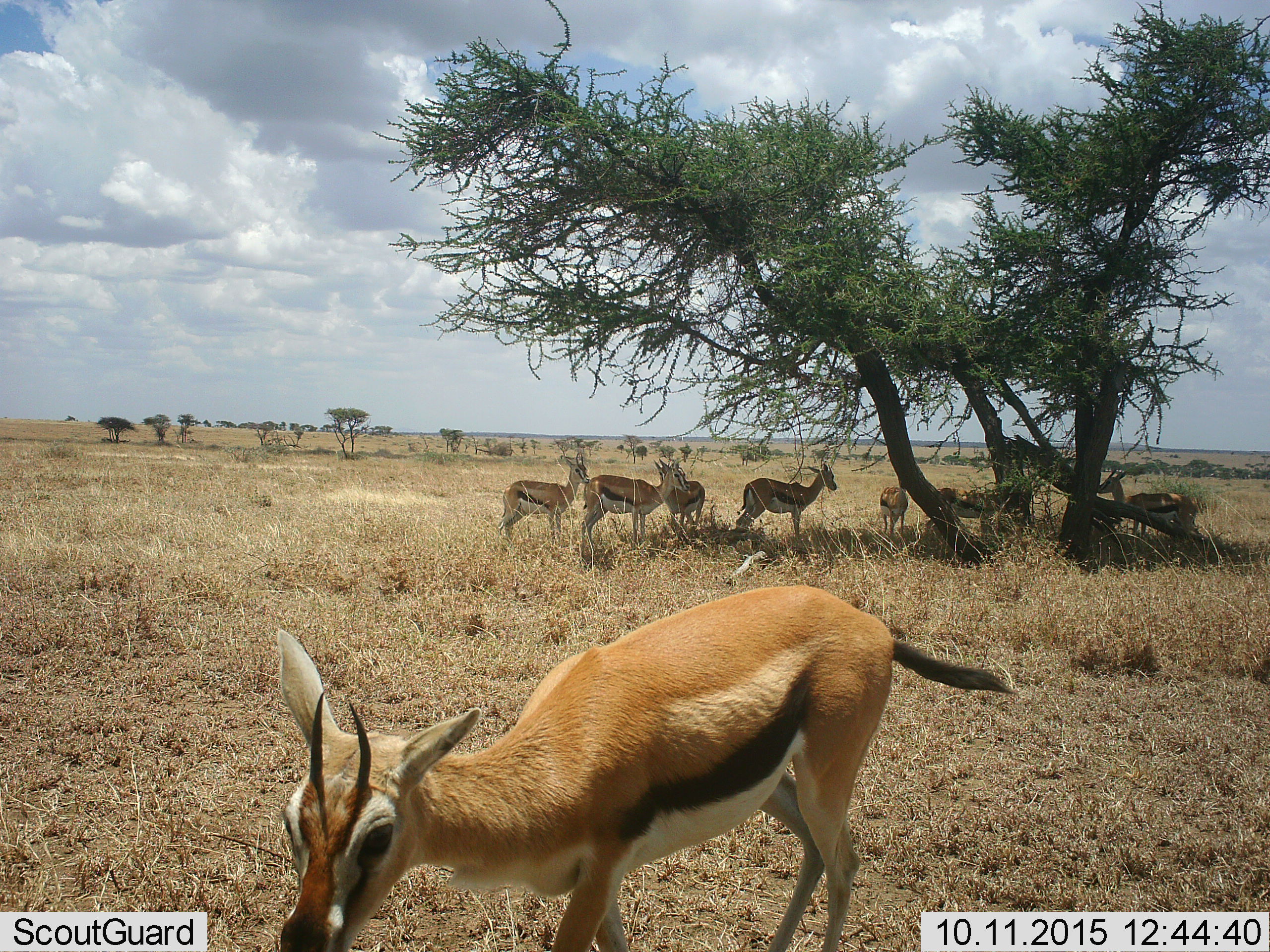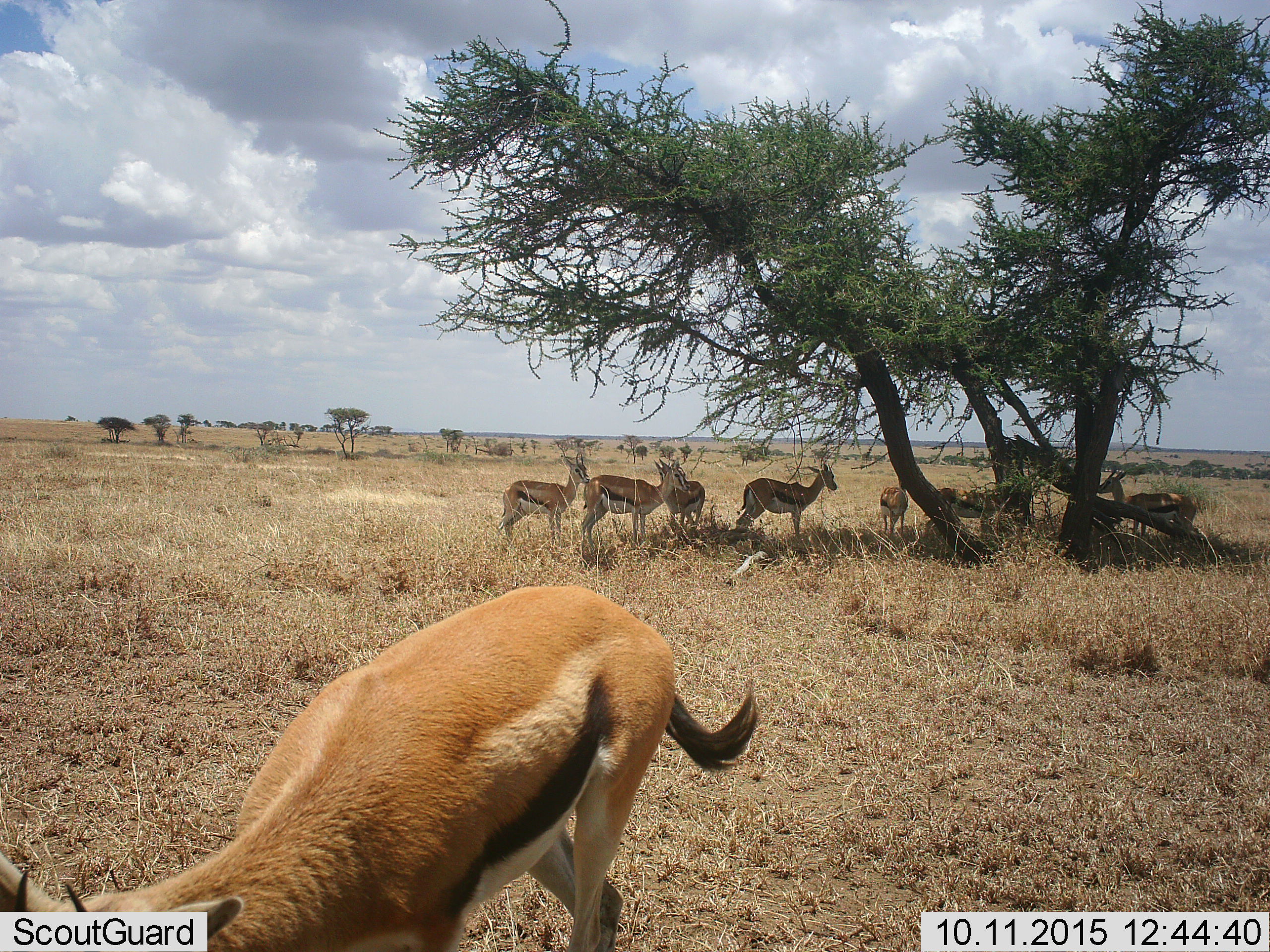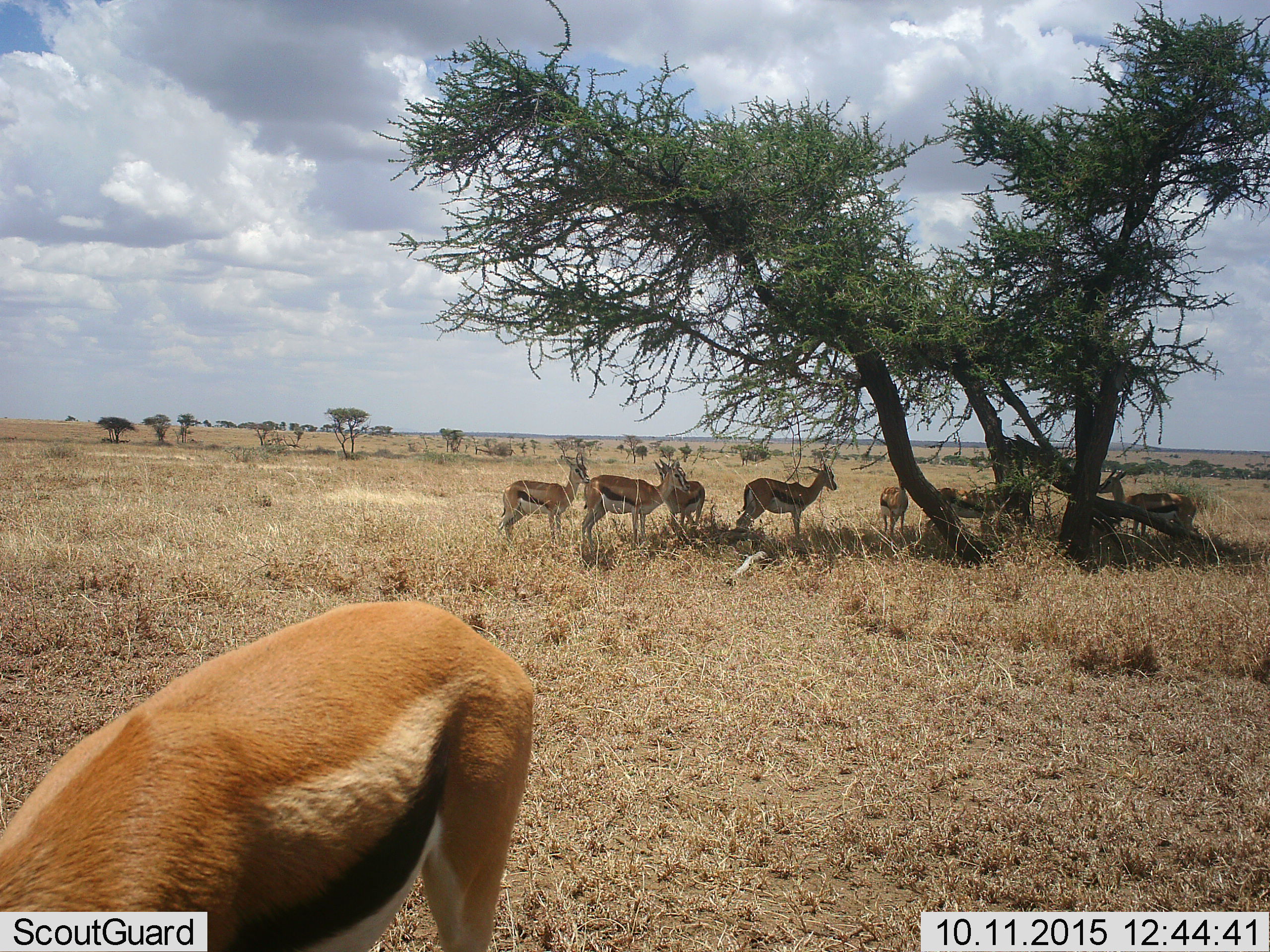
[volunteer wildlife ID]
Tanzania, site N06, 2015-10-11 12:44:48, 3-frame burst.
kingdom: Animalia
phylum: Chordata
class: Mammalia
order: Artiodactyla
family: Bovidae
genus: Eudorcas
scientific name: Eudorcas thomsonii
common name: thomson's gazelle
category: gazellethomsons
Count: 8.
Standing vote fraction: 90%.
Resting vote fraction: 0%.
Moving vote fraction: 40%.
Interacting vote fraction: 0%.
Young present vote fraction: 20%.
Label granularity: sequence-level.